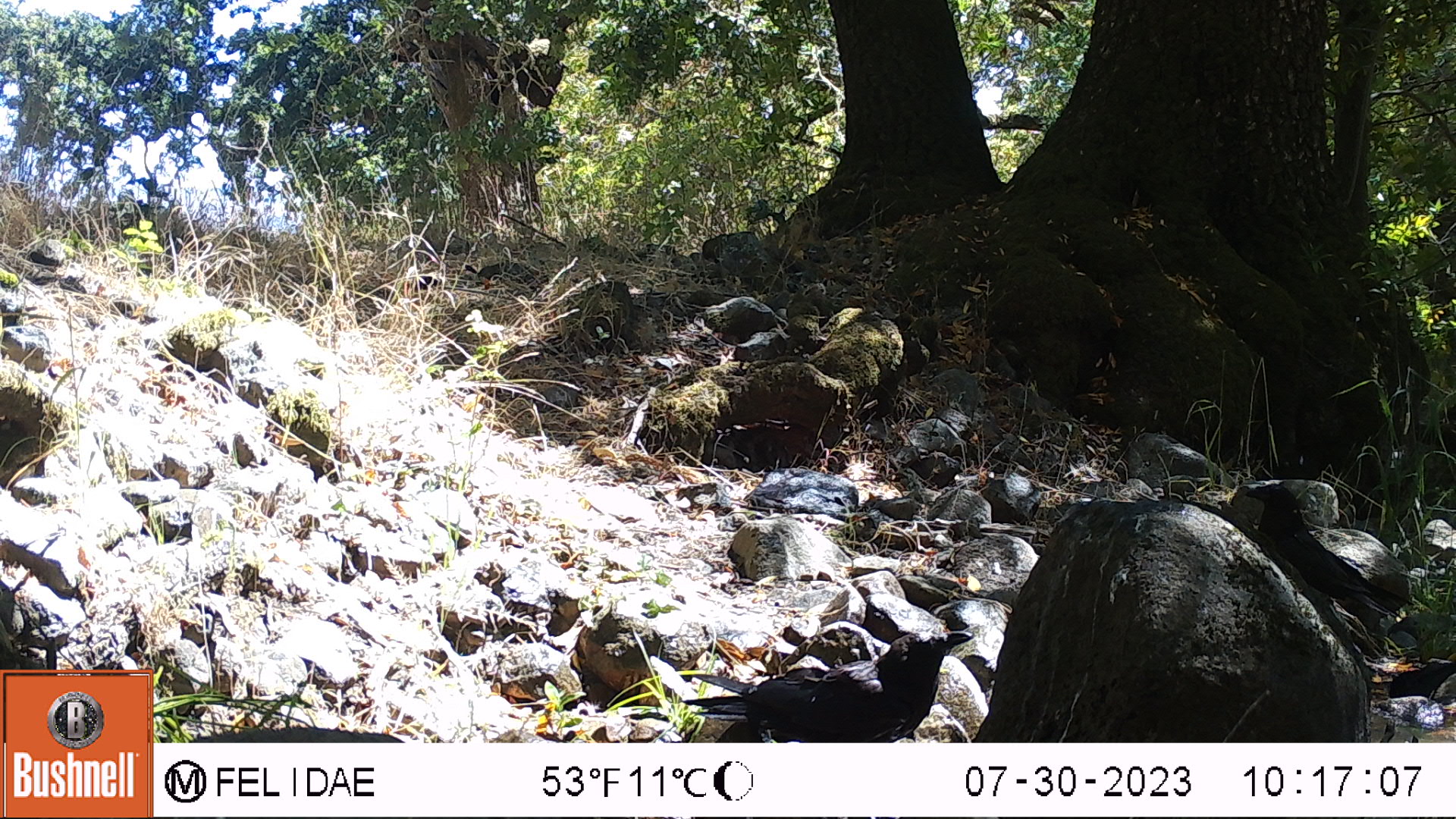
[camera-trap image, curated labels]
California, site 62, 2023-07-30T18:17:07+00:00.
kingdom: Animalia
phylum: Chordata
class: Aves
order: Passeriformes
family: Corvidae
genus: Corvus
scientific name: Corvus brachyrhynchos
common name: american crow